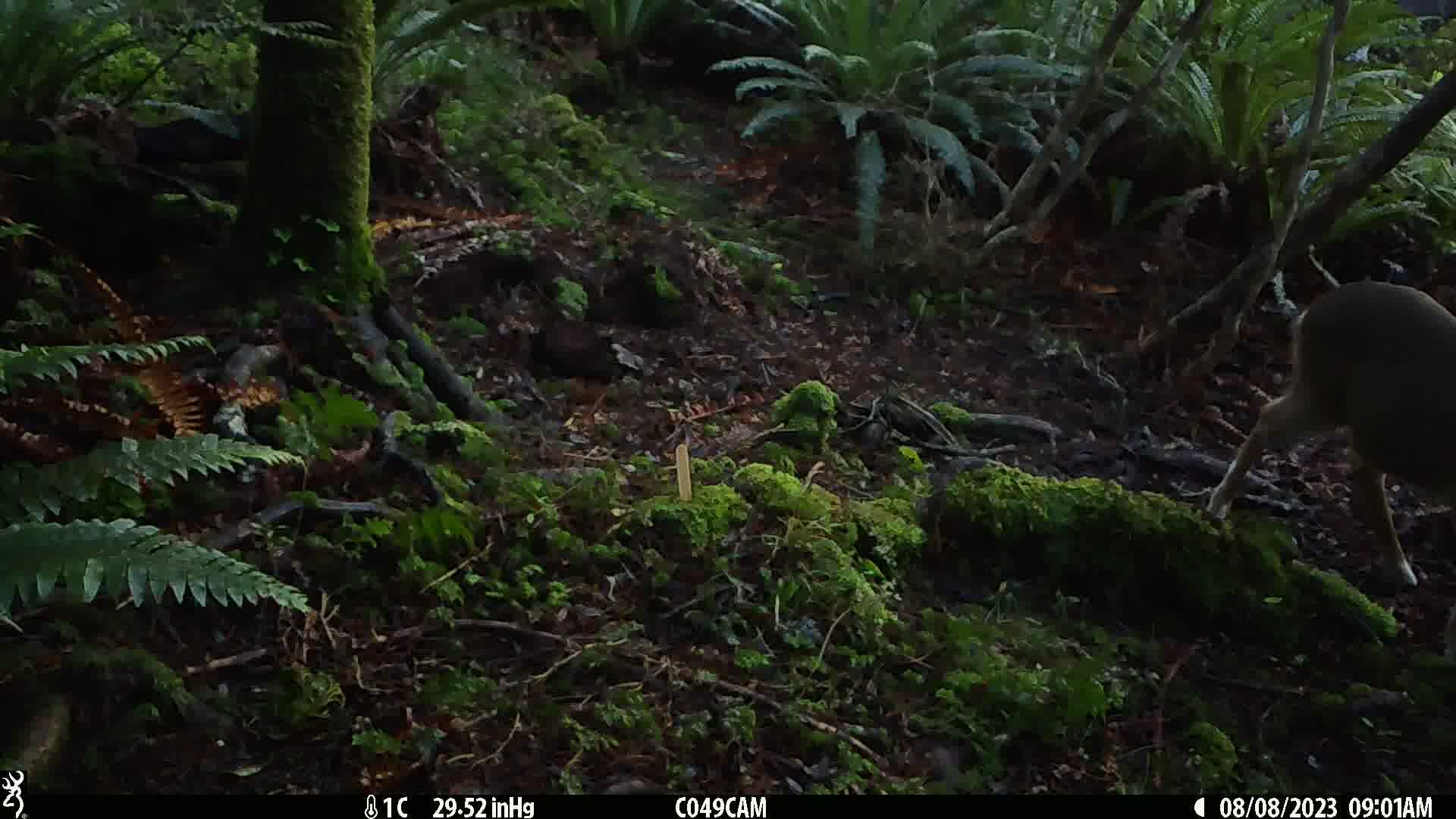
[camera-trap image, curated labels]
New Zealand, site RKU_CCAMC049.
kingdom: Animalia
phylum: Chordata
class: Mammalia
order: Artiodactyla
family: Cervidae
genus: Odocoileus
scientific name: Odocoileus virginianus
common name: white-tailed deer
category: white tailed deer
White tailed deer (white-tailed deer) (Odocoileus virginianus).